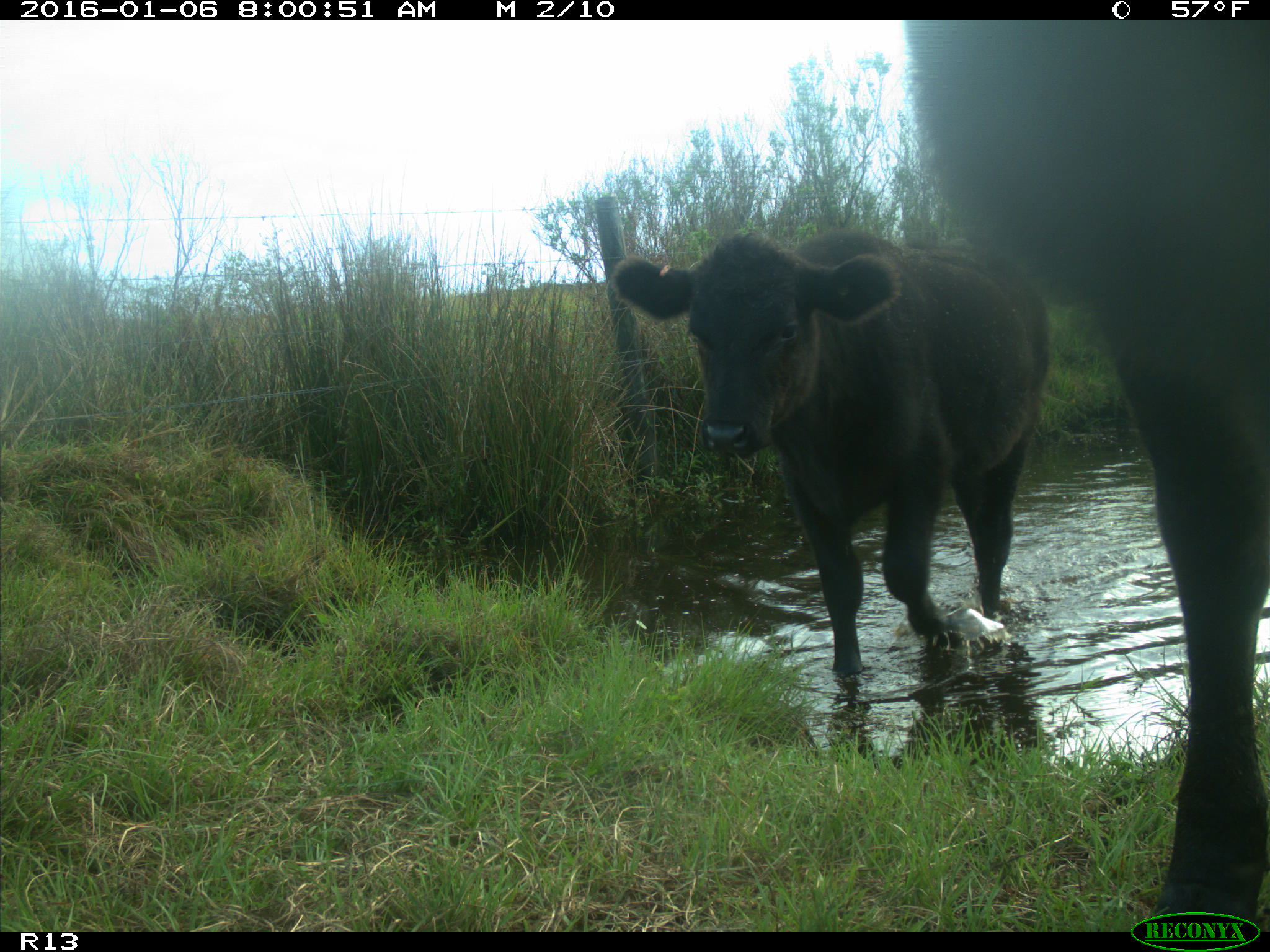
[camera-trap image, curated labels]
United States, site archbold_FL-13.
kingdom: Animalia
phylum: Chordata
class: Mammalia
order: Artiodactyla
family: Bovidae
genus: Bos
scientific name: Bos taurus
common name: domestic cow